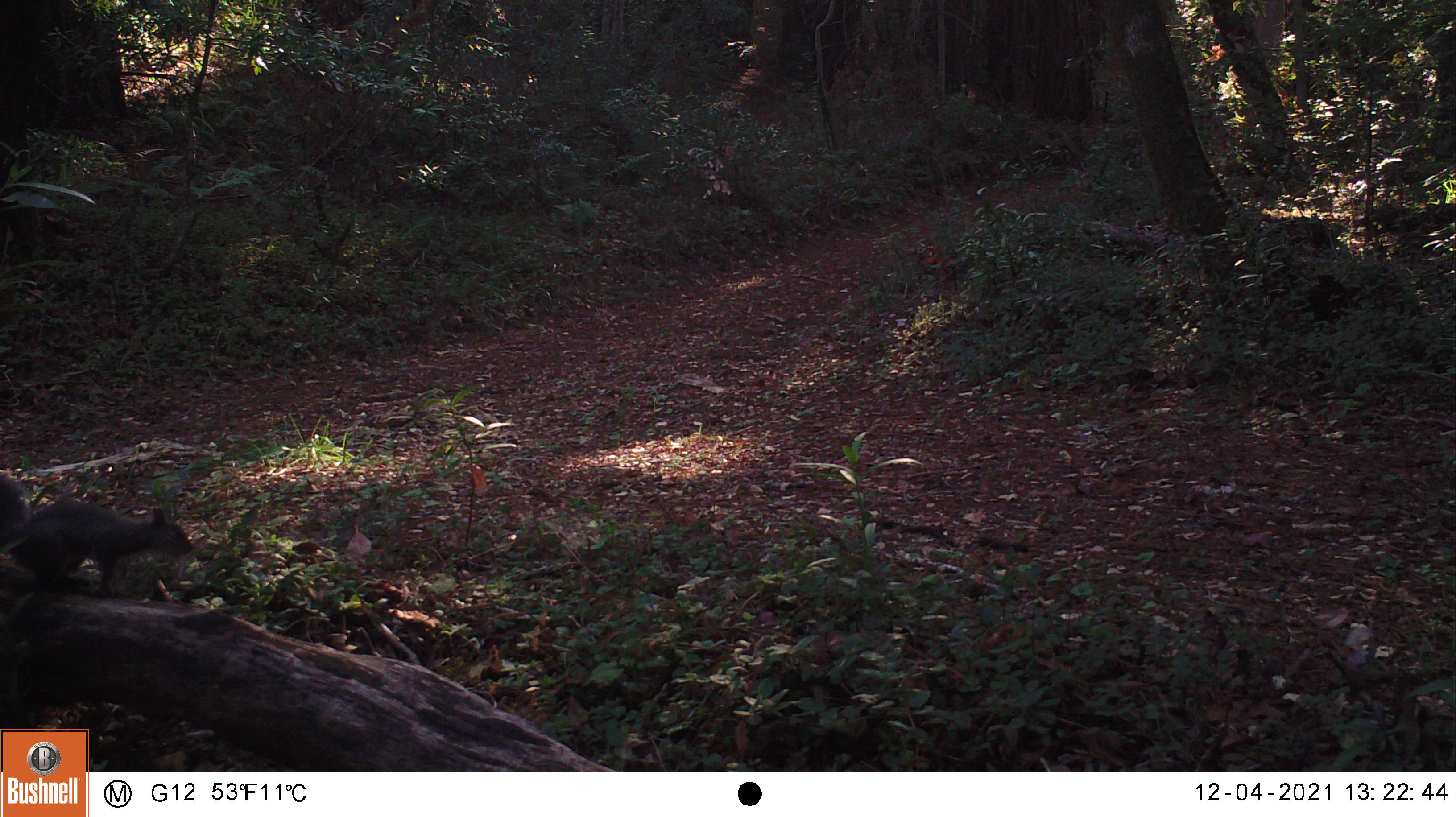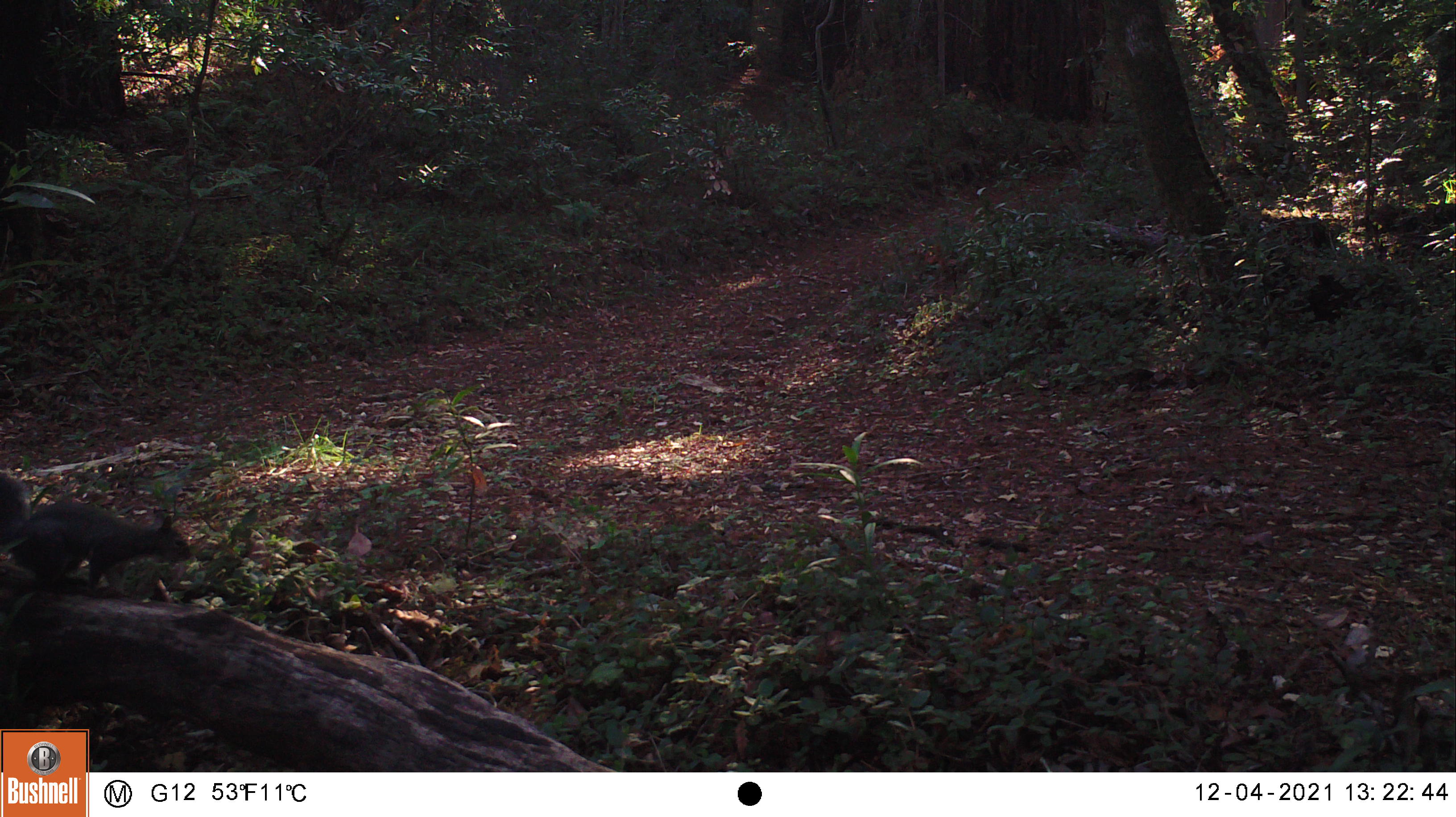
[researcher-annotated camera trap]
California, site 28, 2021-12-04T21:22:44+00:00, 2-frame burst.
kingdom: Animalia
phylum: Chordata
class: Mammalia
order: Rodentia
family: Sciuridae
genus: Sciurus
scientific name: Sciurus griseus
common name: western gray squirrel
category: western grey squirrel